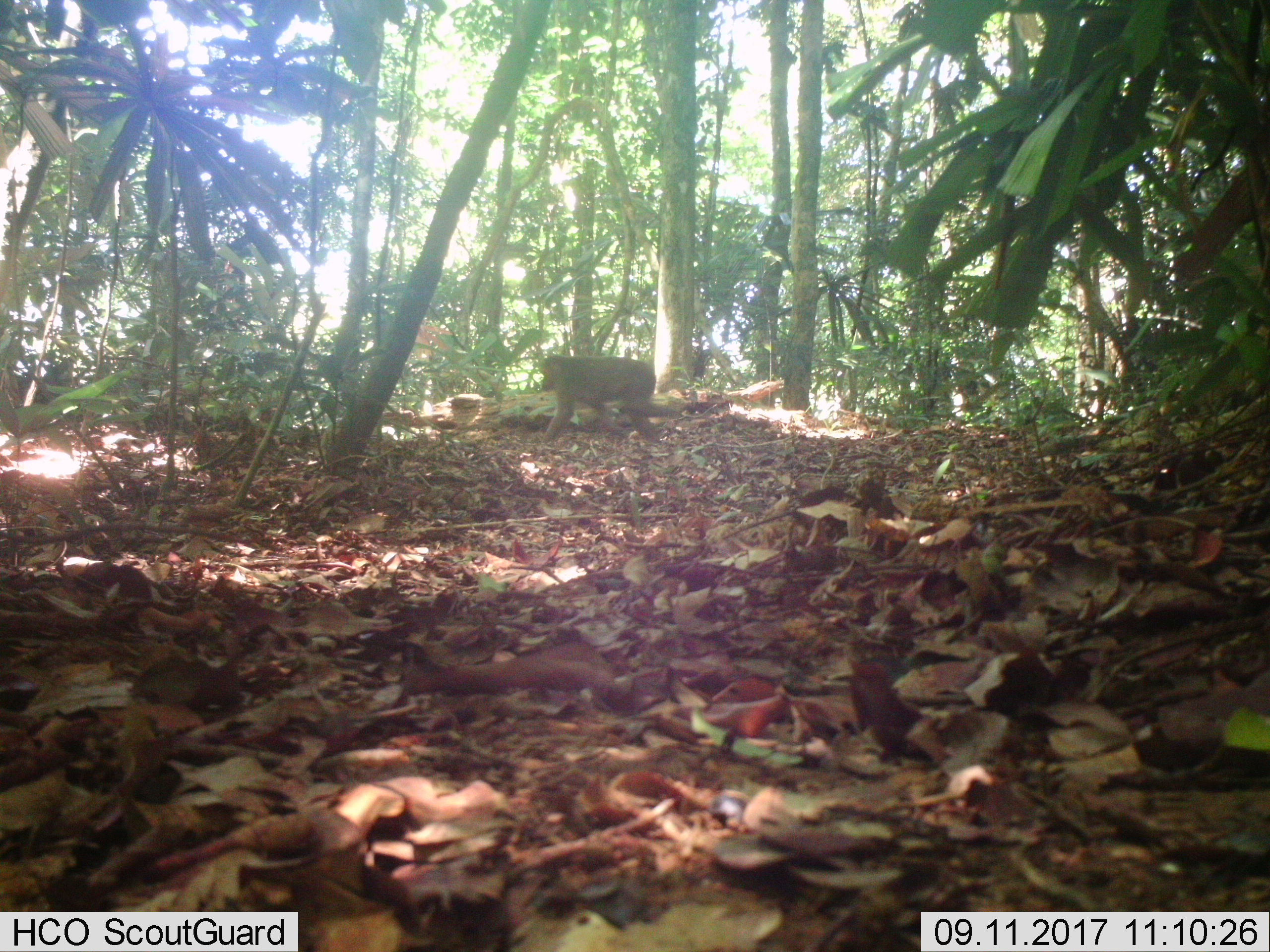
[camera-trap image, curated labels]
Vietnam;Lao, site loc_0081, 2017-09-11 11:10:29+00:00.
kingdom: Animalia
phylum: Chordata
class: Mammalia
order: Primates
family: Cercopithecidae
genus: Macaca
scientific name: Macaca arctoides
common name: stump-tailed macaque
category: stump tailed macaque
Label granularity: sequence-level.